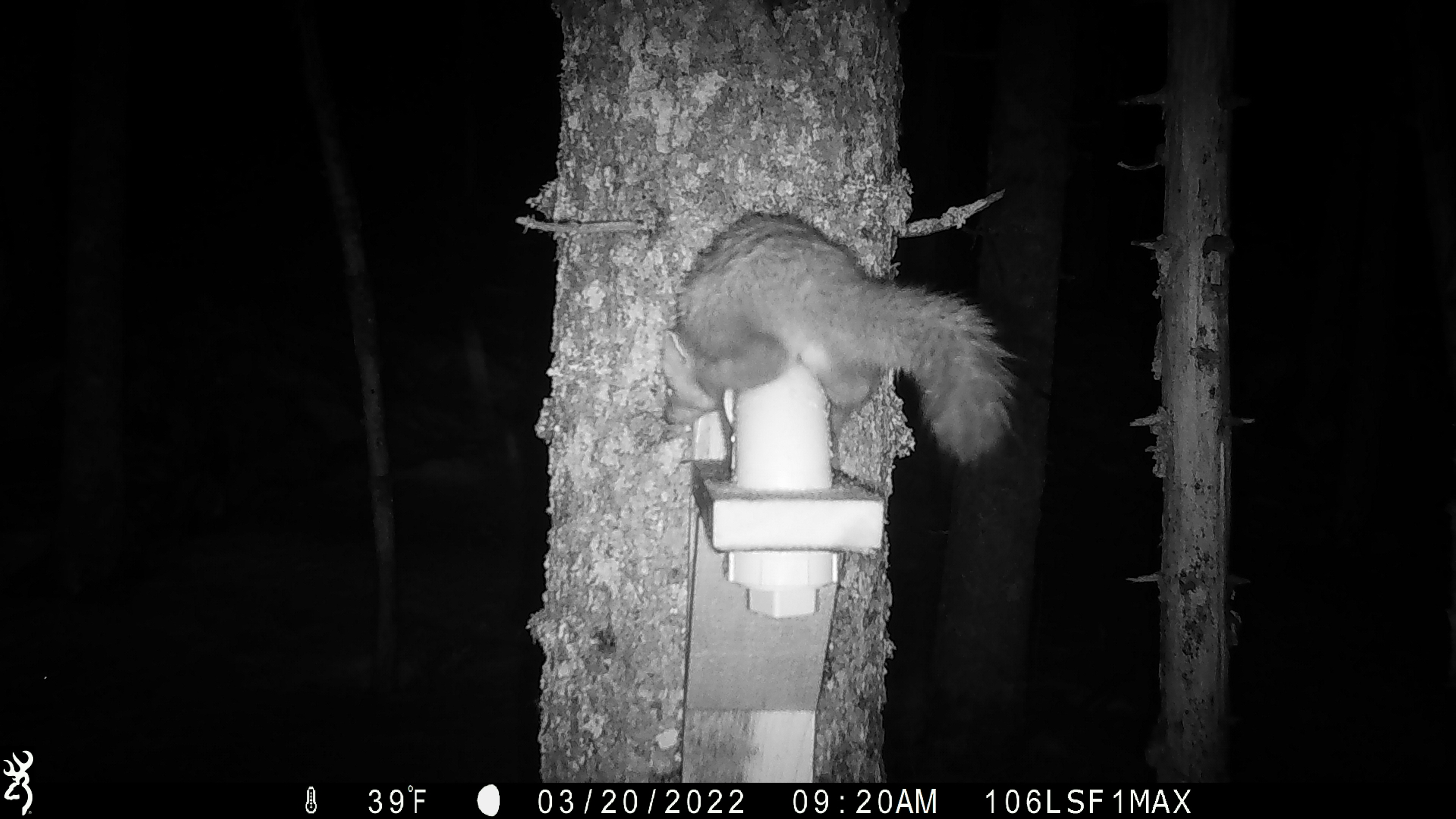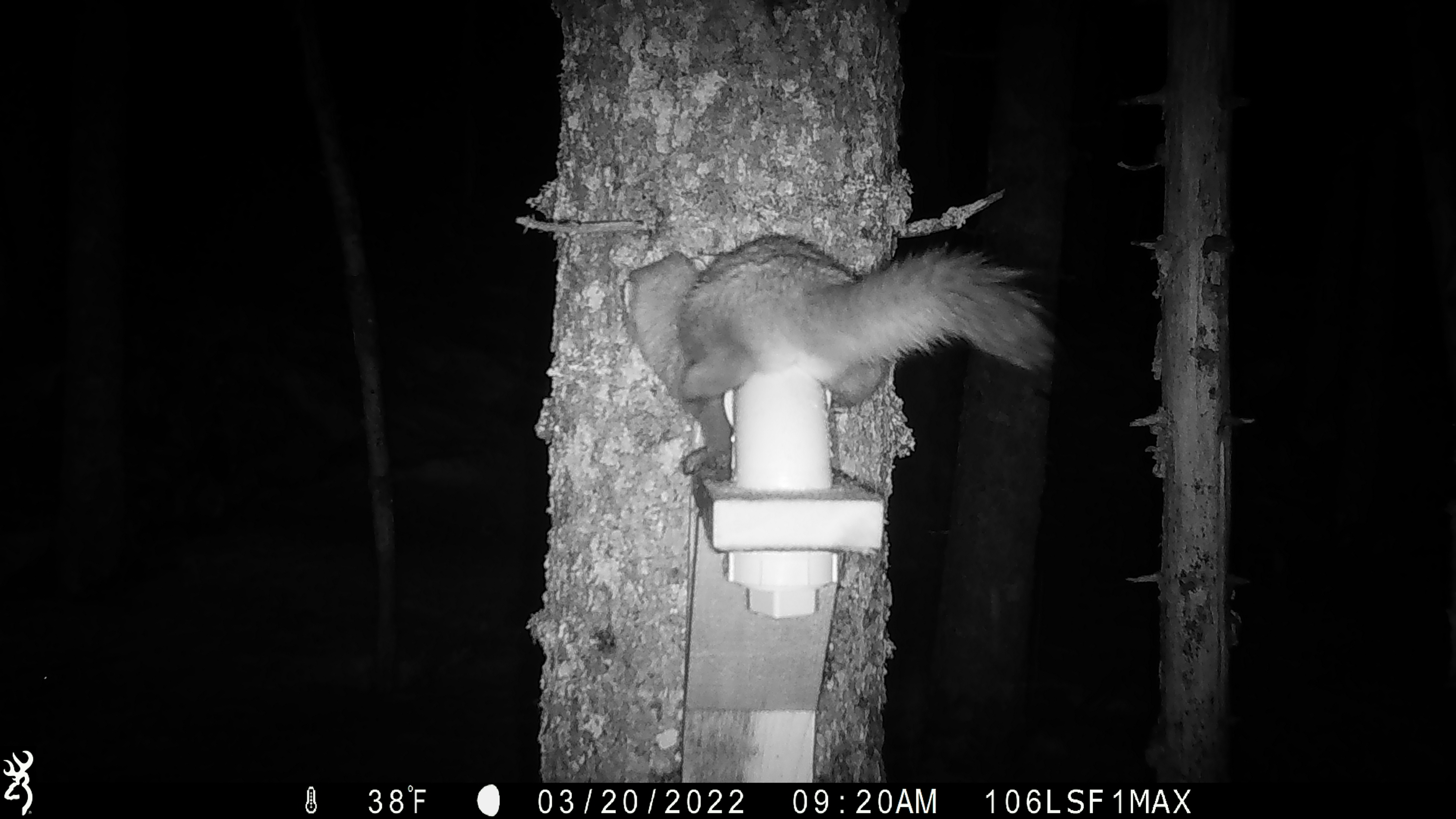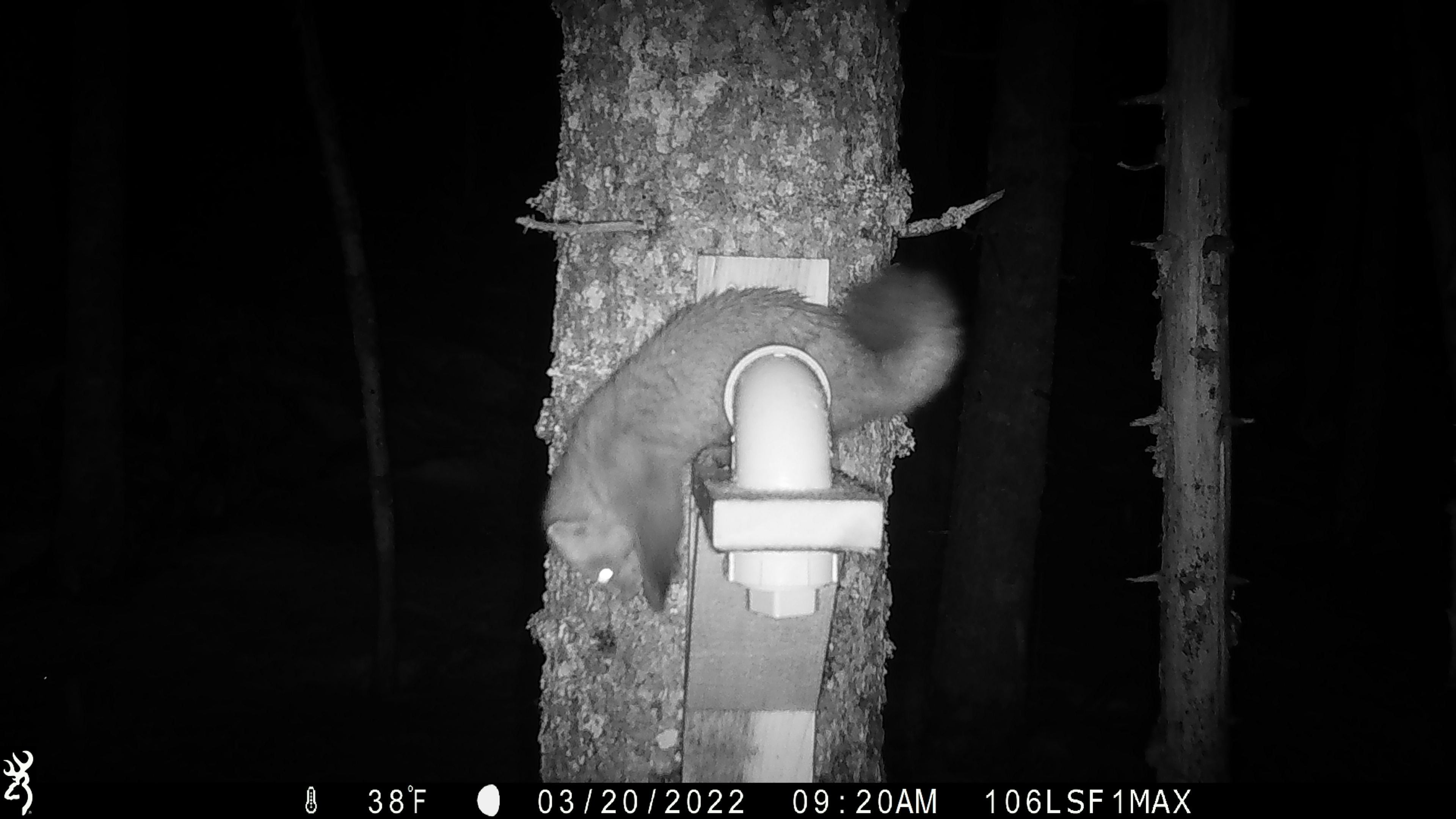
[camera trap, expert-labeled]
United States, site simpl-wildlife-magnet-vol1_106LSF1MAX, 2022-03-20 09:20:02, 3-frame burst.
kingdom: Animalia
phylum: Chordata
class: Mammalia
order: Carnivora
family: Mustelidae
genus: Martes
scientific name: Martes americana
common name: american marten